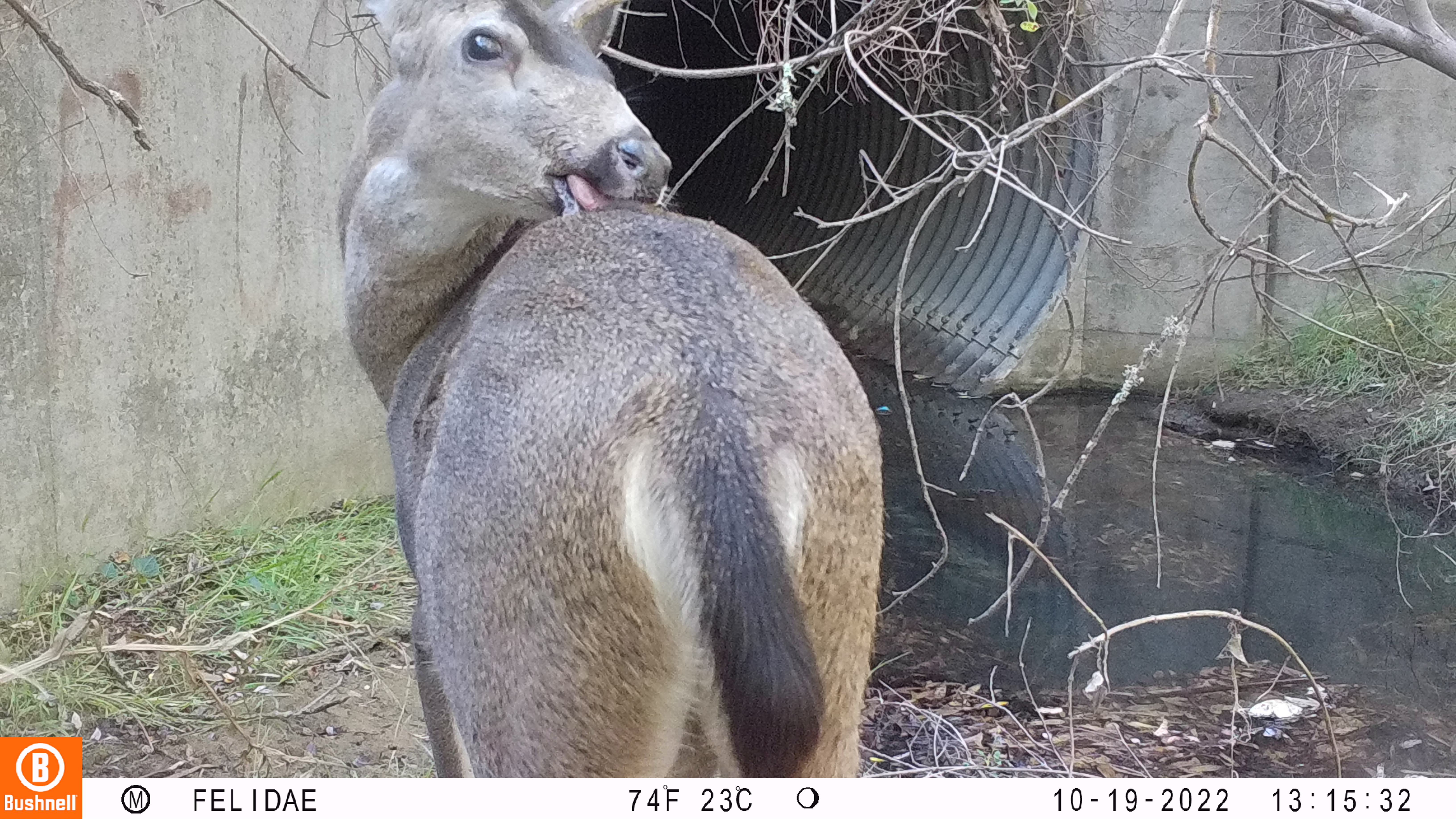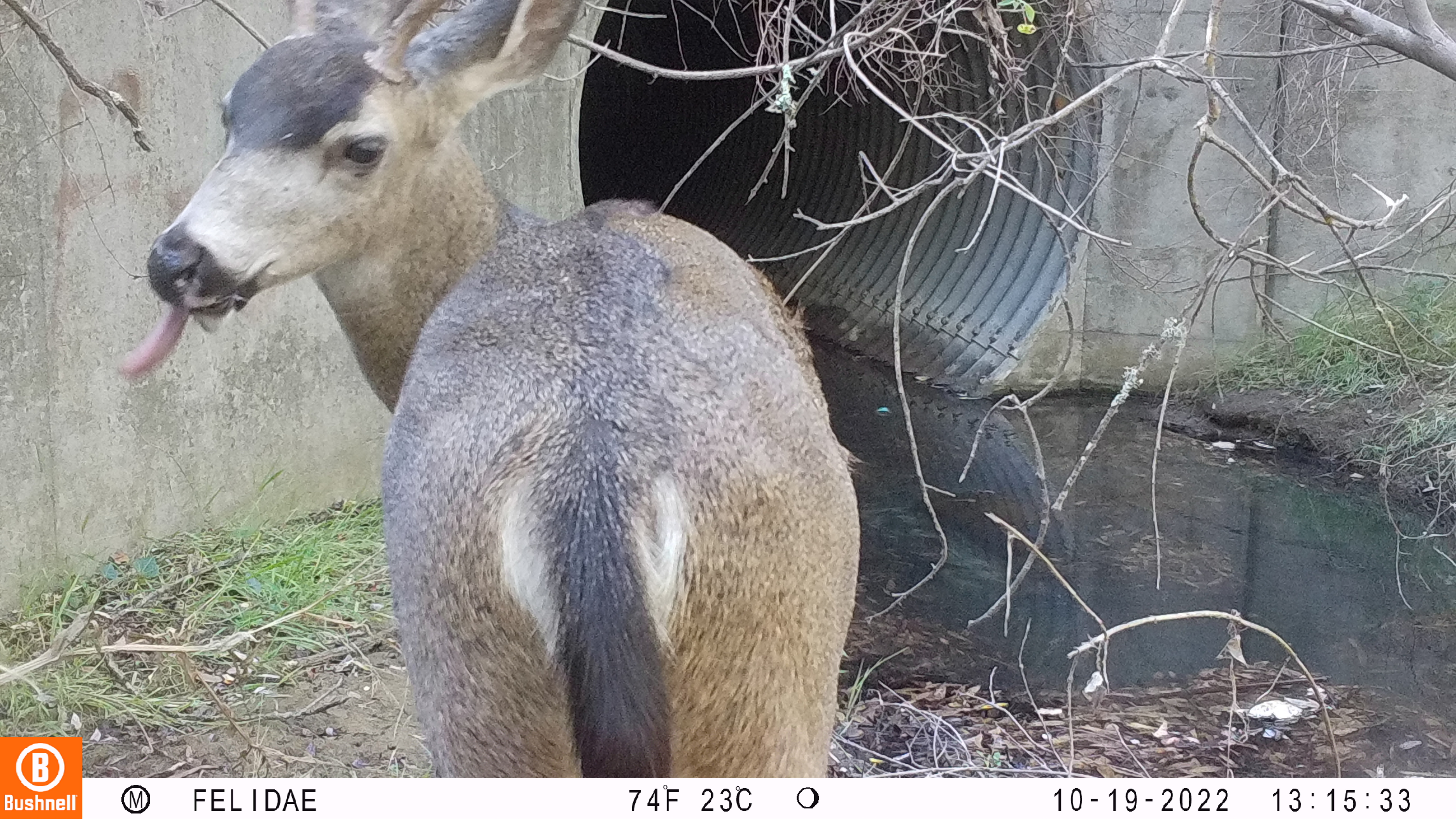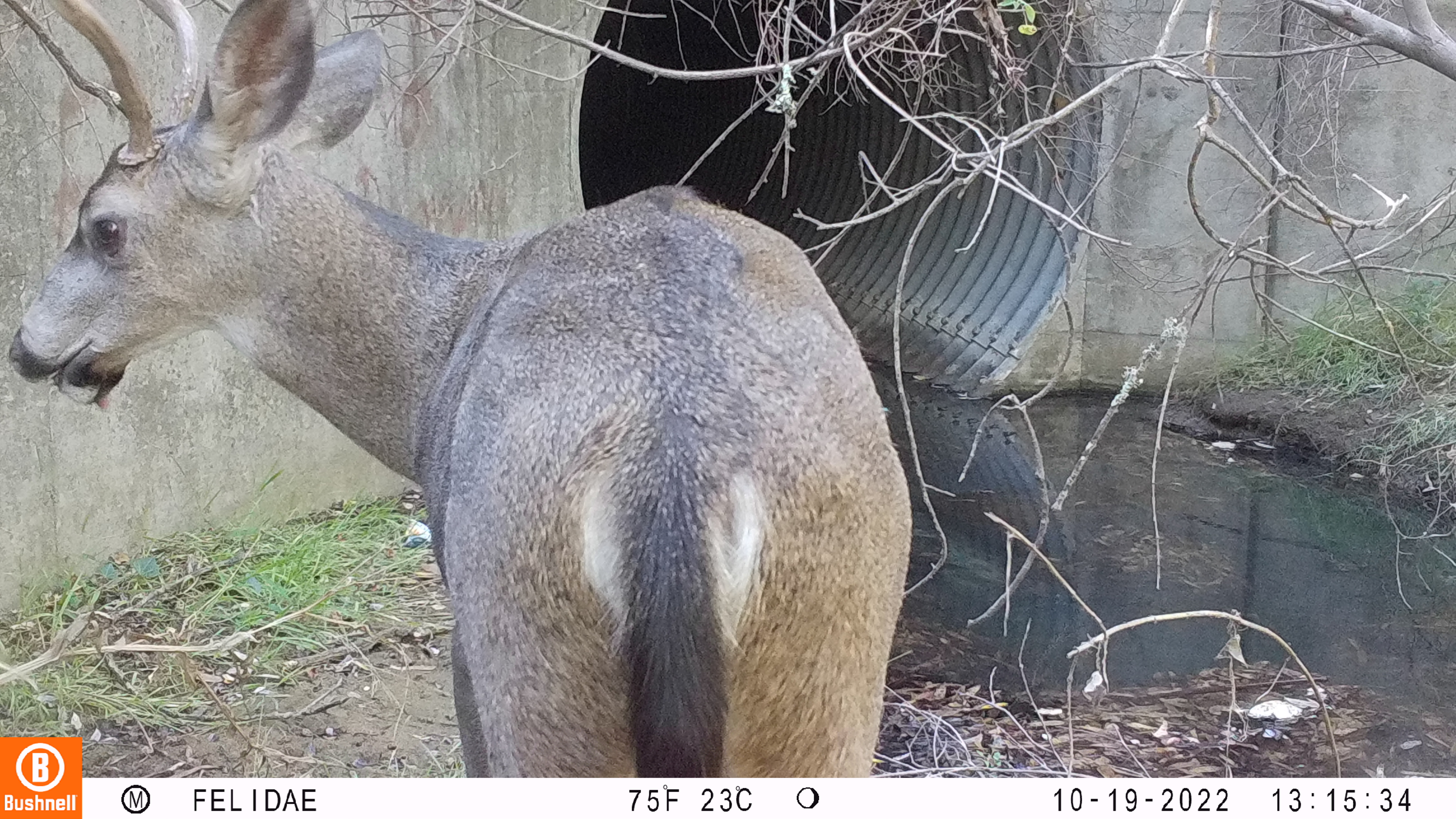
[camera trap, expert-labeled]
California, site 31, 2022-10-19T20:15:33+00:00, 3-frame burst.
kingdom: Animalia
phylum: Chordata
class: Mammalia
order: Artiodactyla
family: Cervidae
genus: Odocoileus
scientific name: Odocoileus hemionus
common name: mule deer